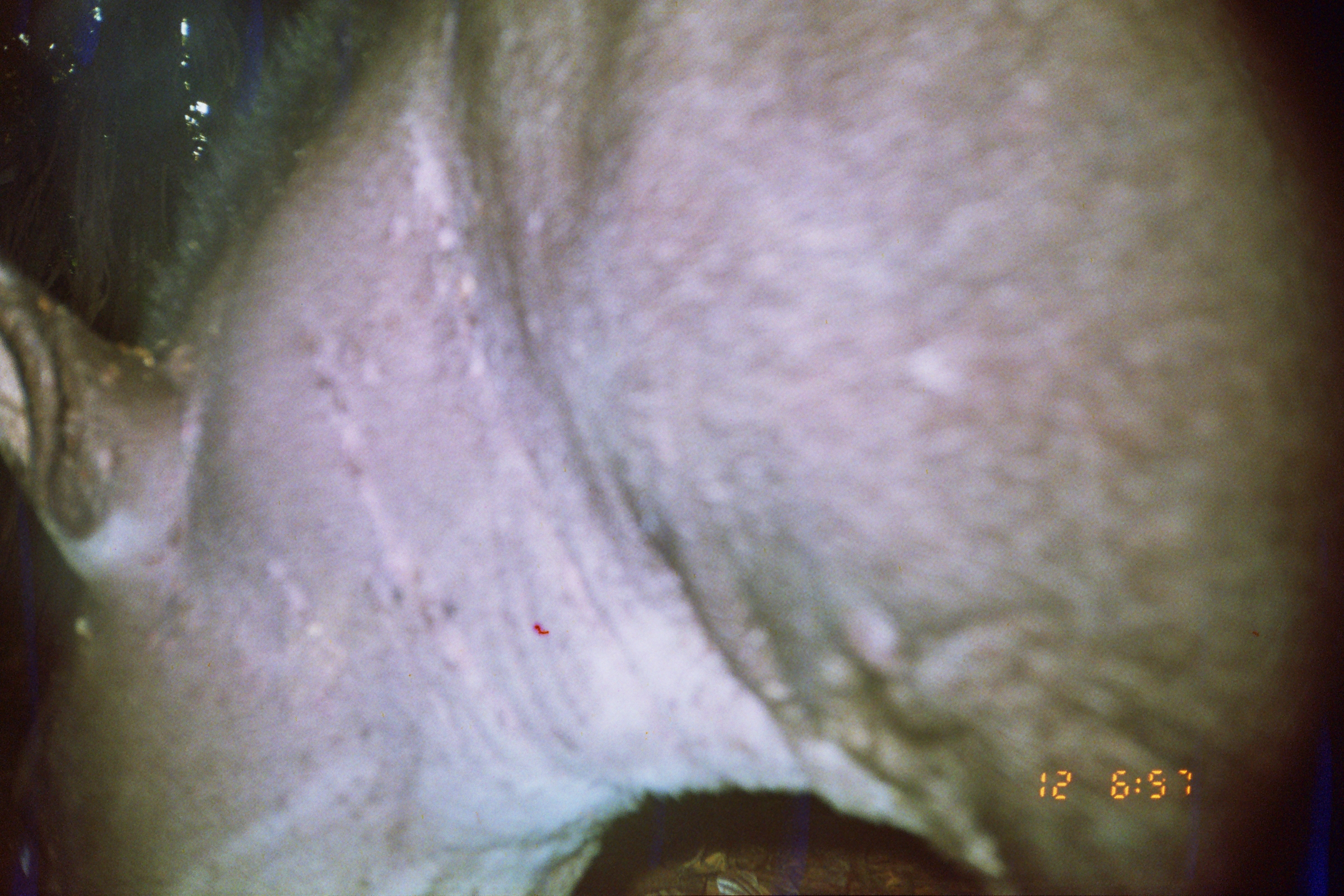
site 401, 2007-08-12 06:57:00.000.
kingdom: Animalia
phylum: Chordata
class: Mammalia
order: Perissodactyla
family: Tapiridae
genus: Tapirus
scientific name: Tapirus terrestris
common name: south american tapir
Tapirus terrestris (south american tapir).